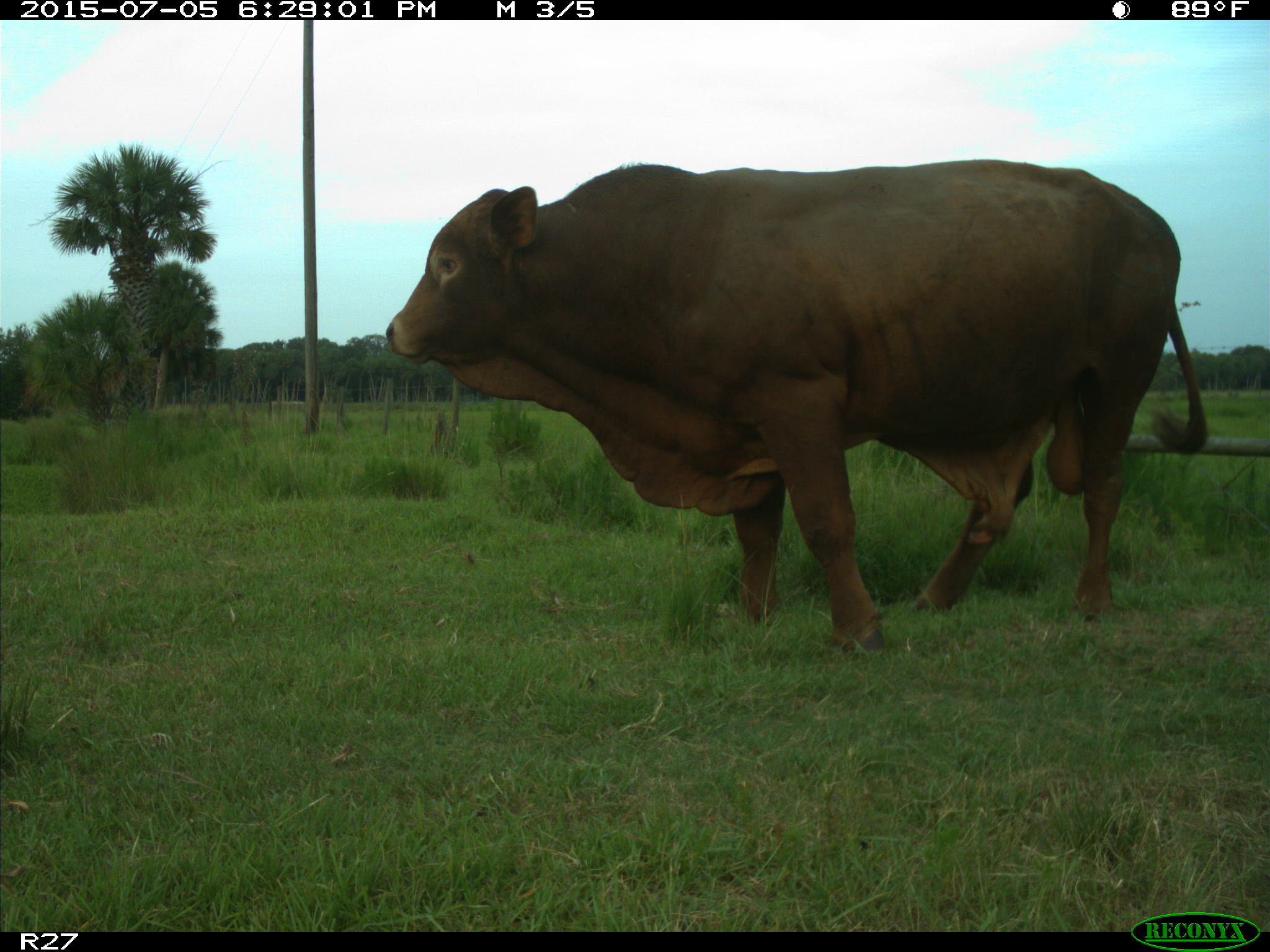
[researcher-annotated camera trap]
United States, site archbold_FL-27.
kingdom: Animalia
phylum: Chordata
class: Mammalia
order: Artiodactyla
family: Bovidae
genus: Bos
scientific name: Bos taurus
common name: domestic cow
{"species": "Bos taurus (domestic cow)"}